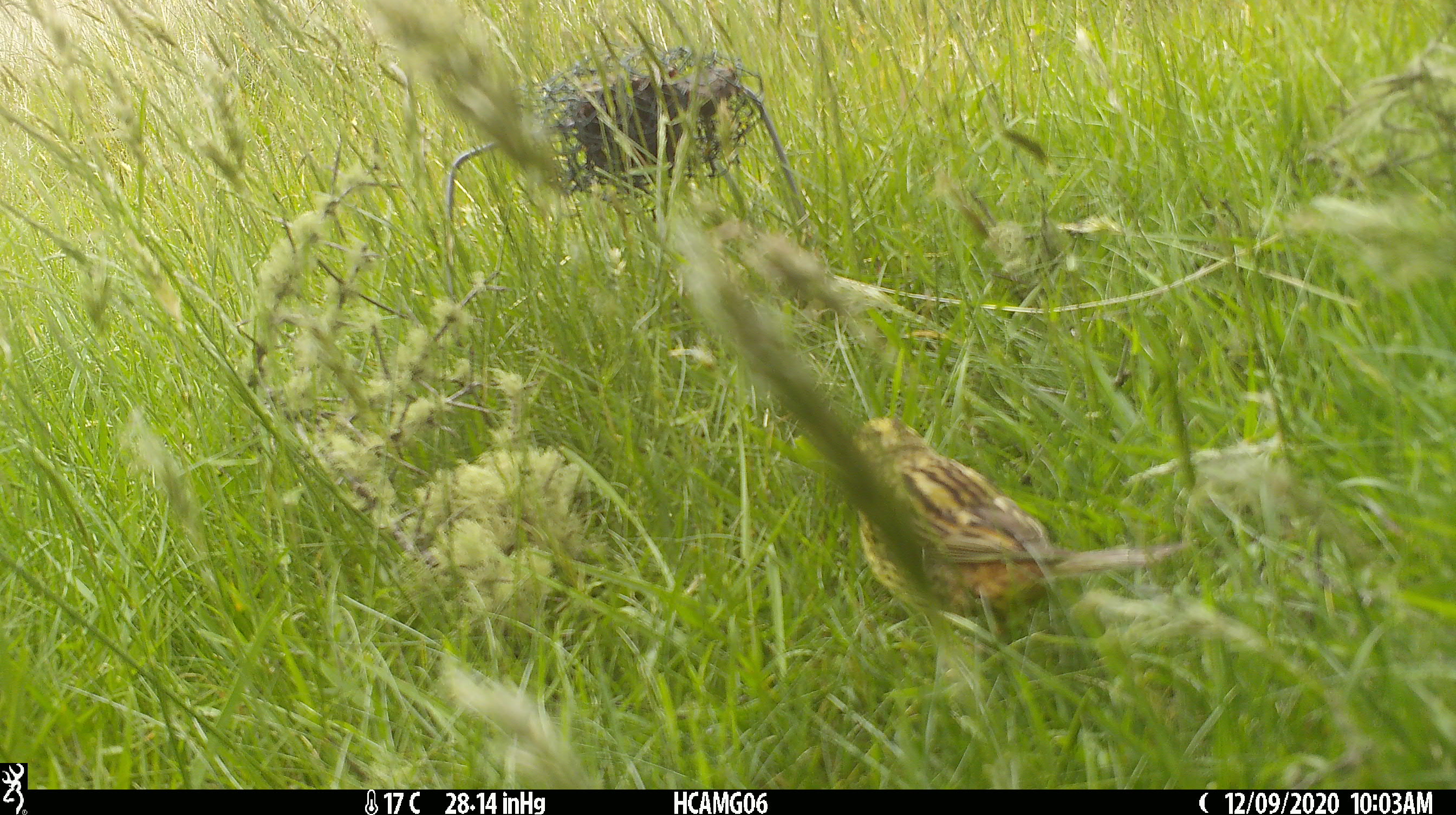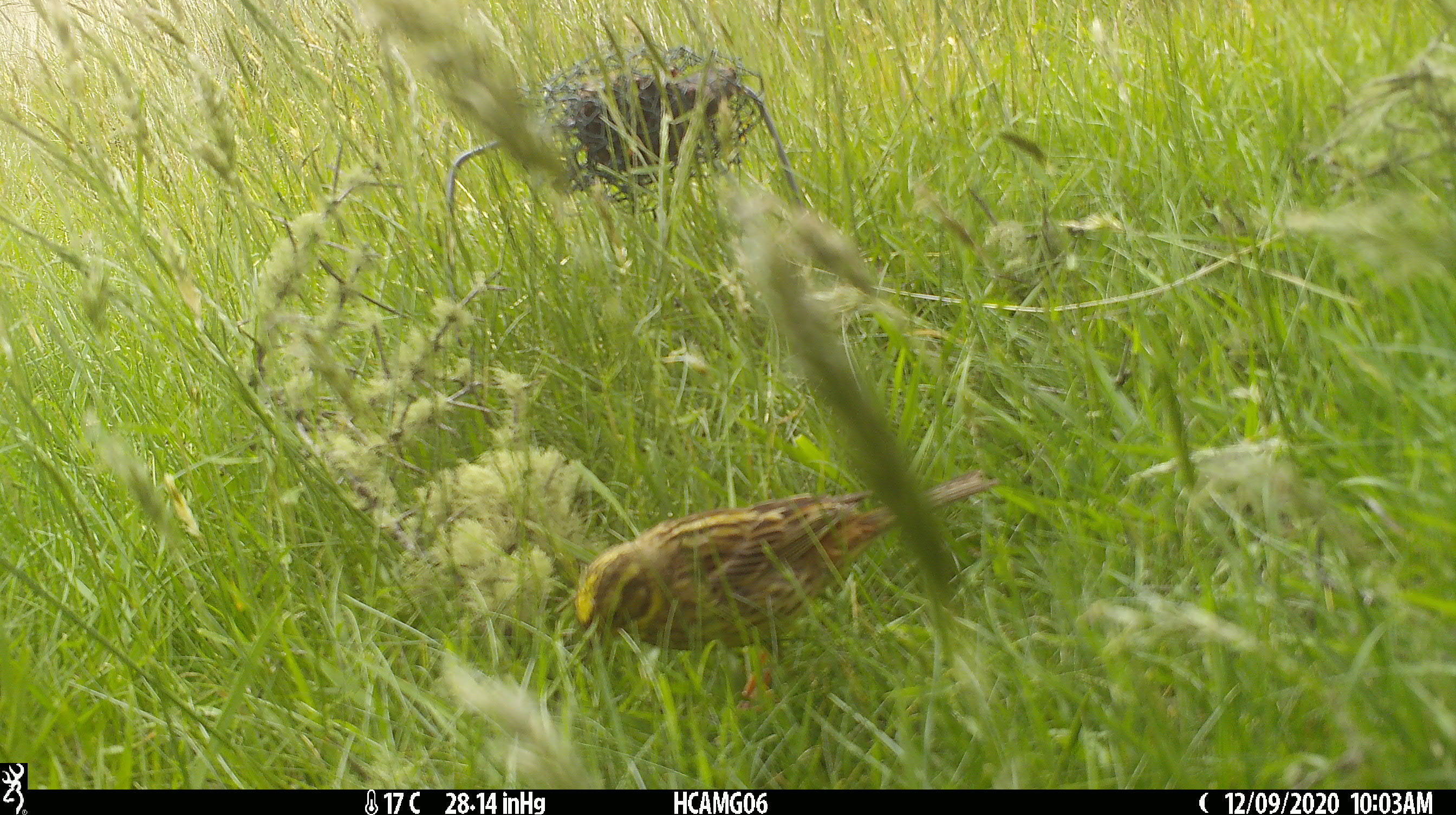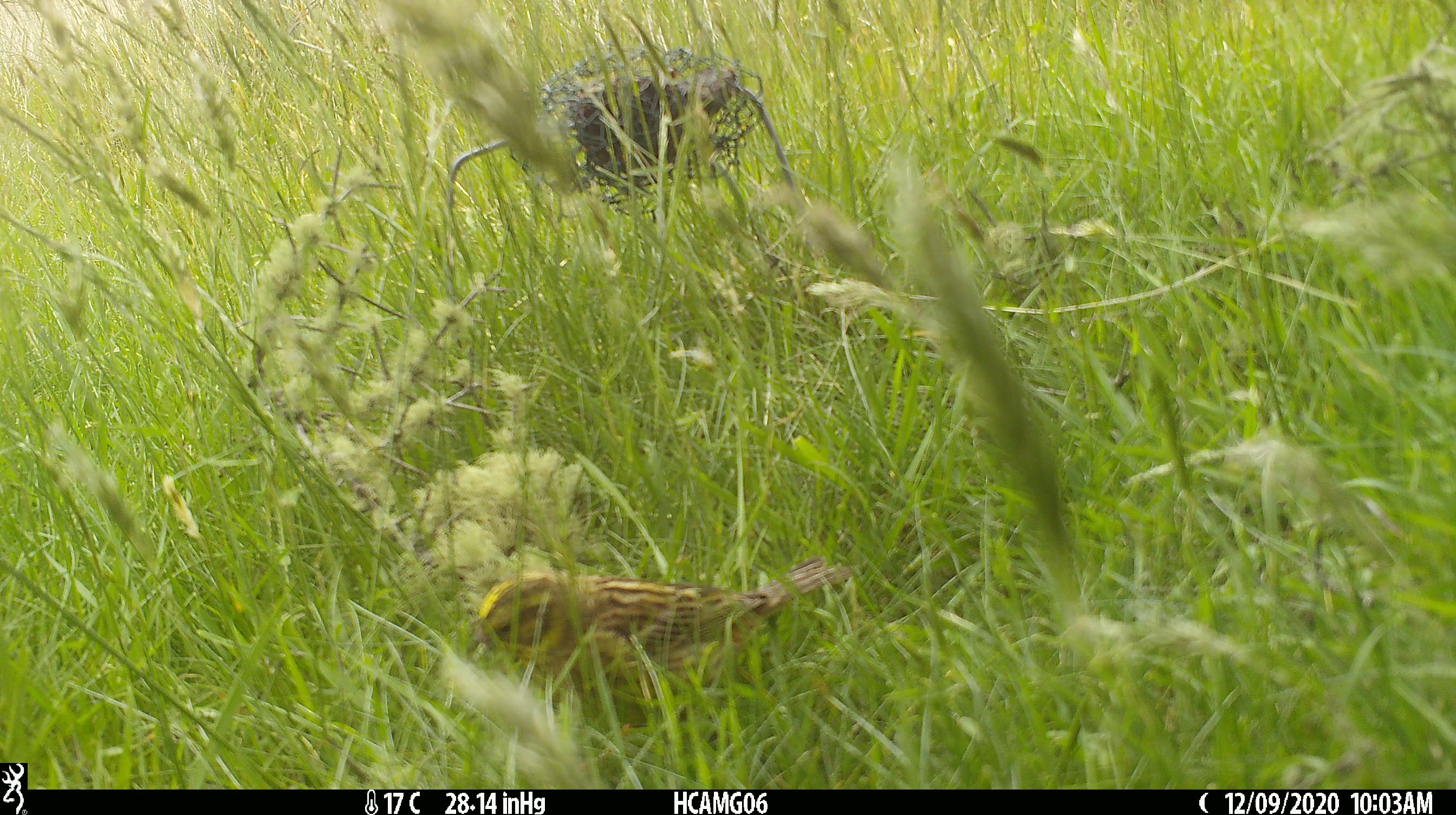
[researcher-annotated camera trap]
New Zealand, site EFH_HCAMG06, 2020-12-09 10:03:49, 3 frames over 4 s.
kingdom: Animalia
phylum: Chordata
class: Aves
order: Passeriformes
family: Emberizidae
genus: Emberiza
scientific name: Emberiza citrinella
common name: yellowhammer